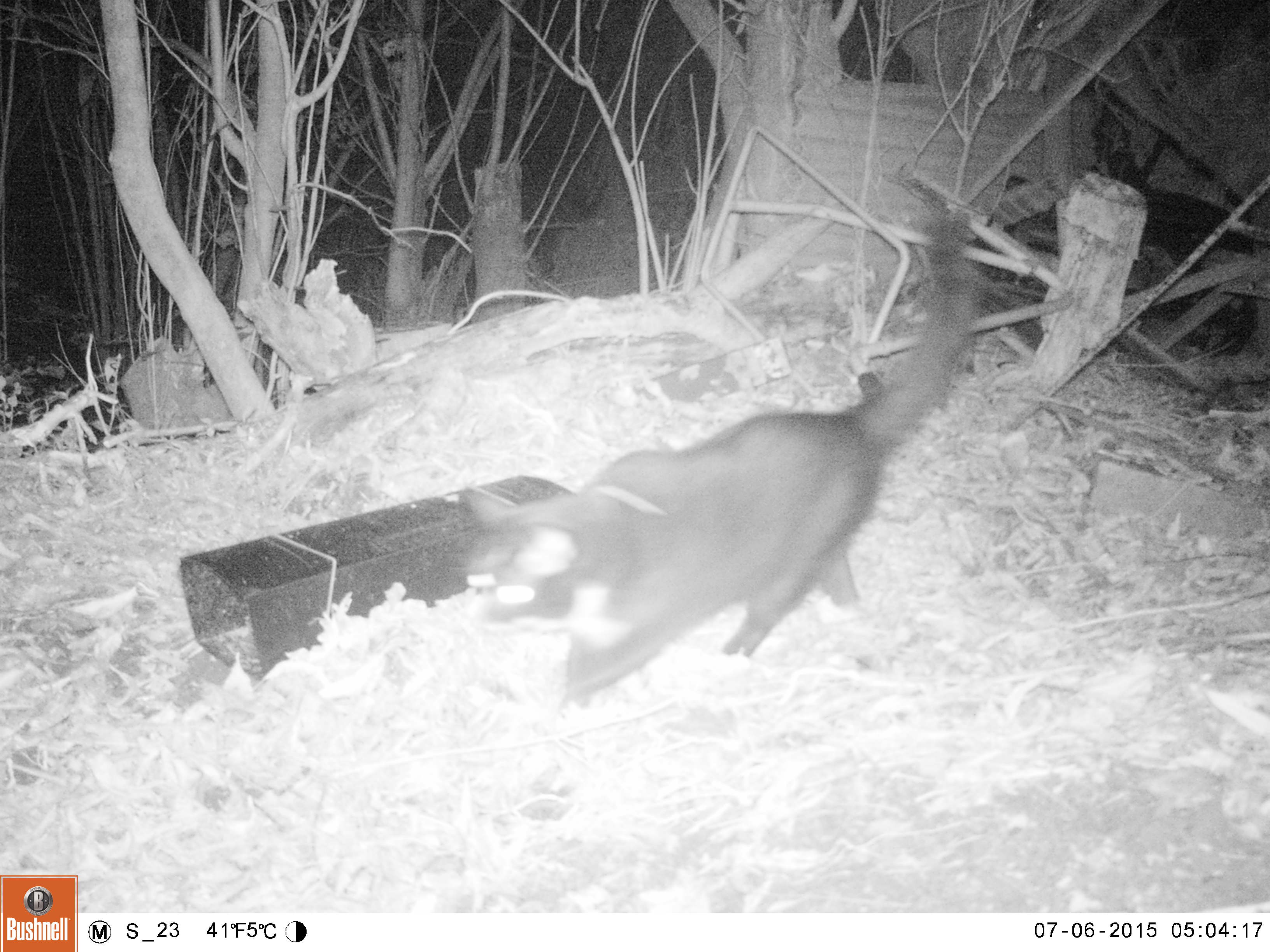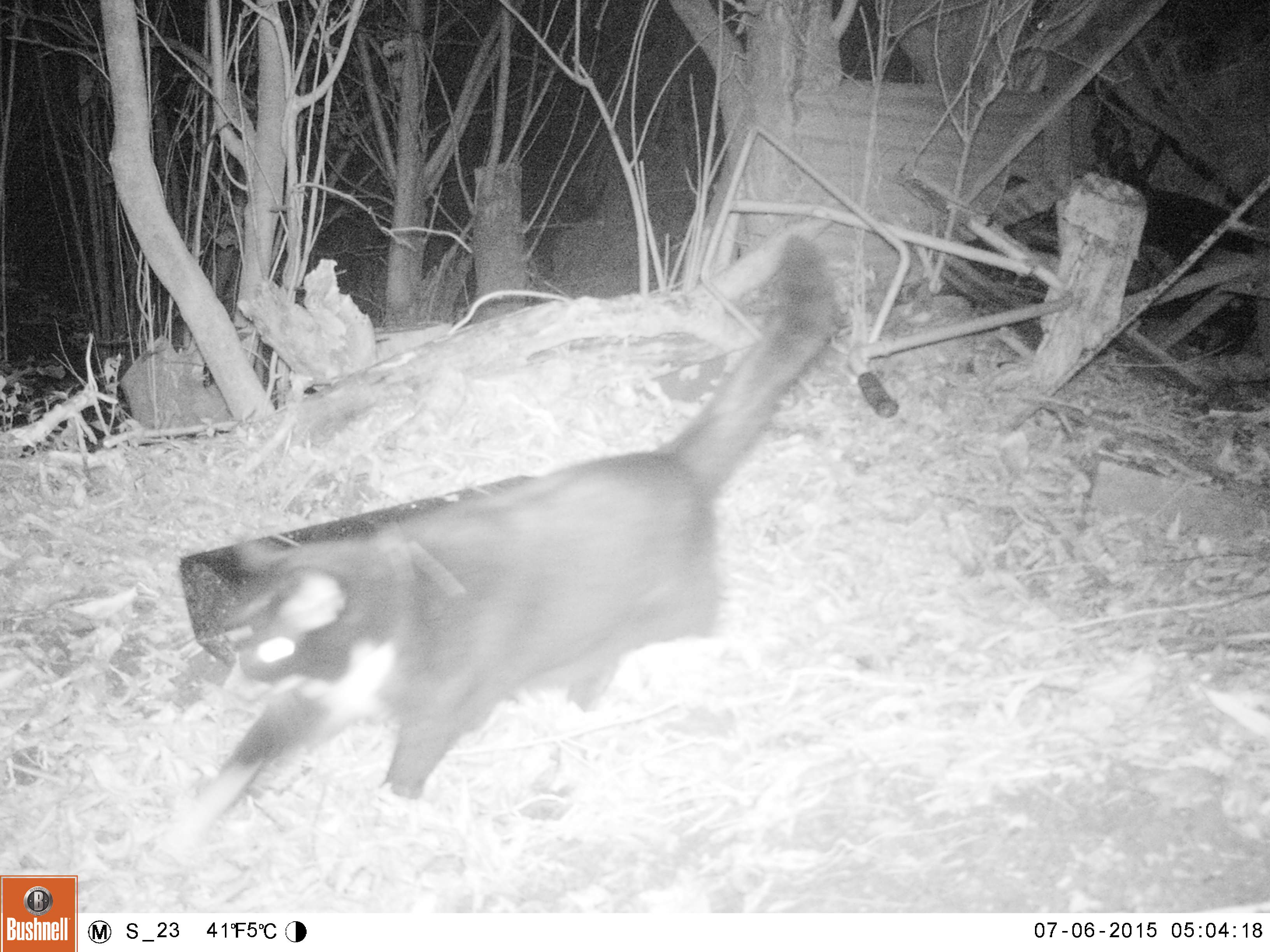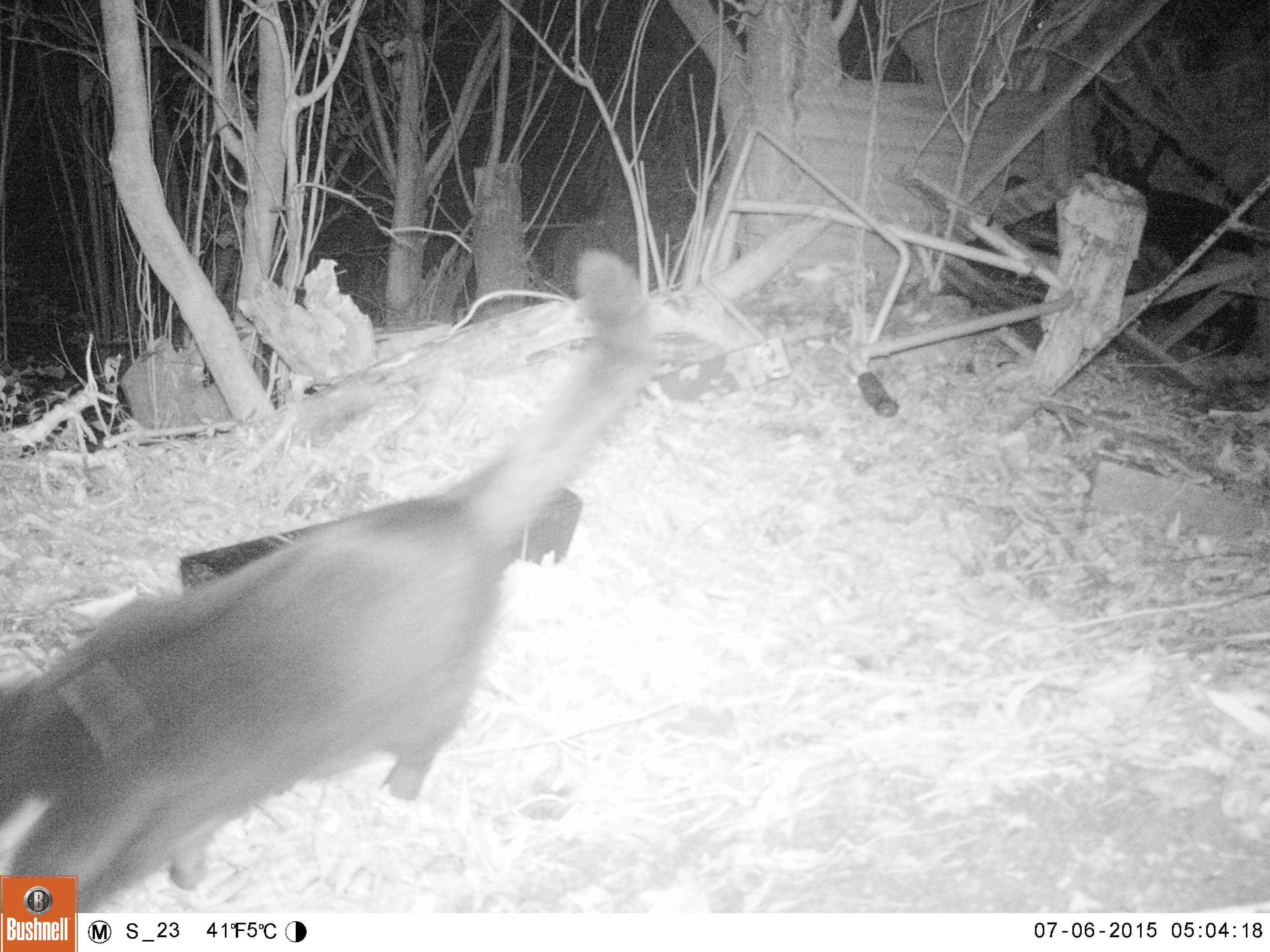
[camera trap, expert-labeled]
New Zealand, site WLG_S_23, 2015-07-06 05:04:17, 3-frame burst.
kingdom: Animalia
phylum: Chordata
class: Mammalia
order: Carnivora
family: Felidae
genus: Felis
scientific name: Felis catus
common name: domestic cat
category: cat